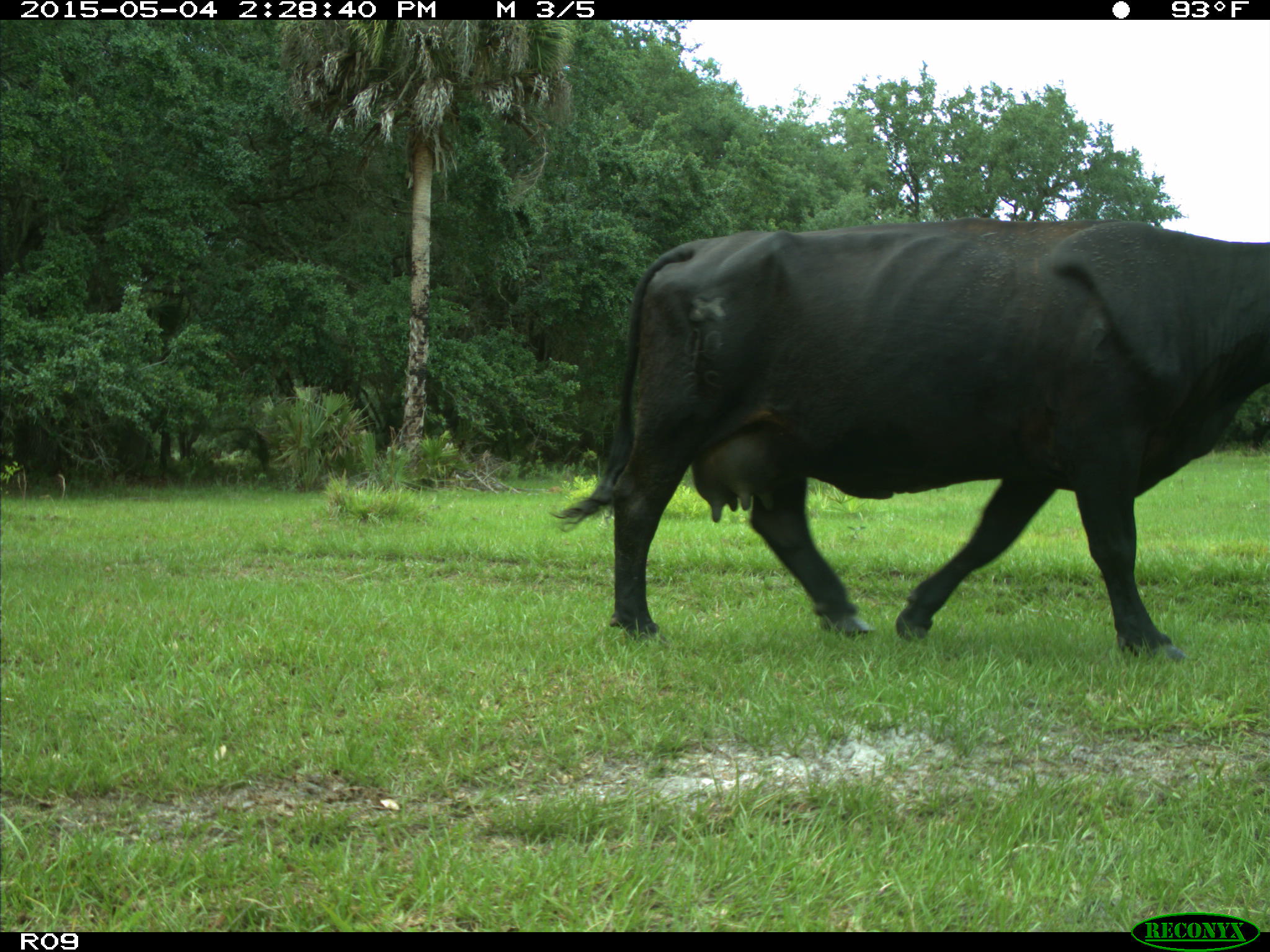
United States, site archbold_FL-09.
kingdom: Animalia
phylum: Chordata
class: Mammalia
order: Artiodactyla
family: Bovidae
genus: Bos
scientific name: Bos taurus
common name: domestic cow